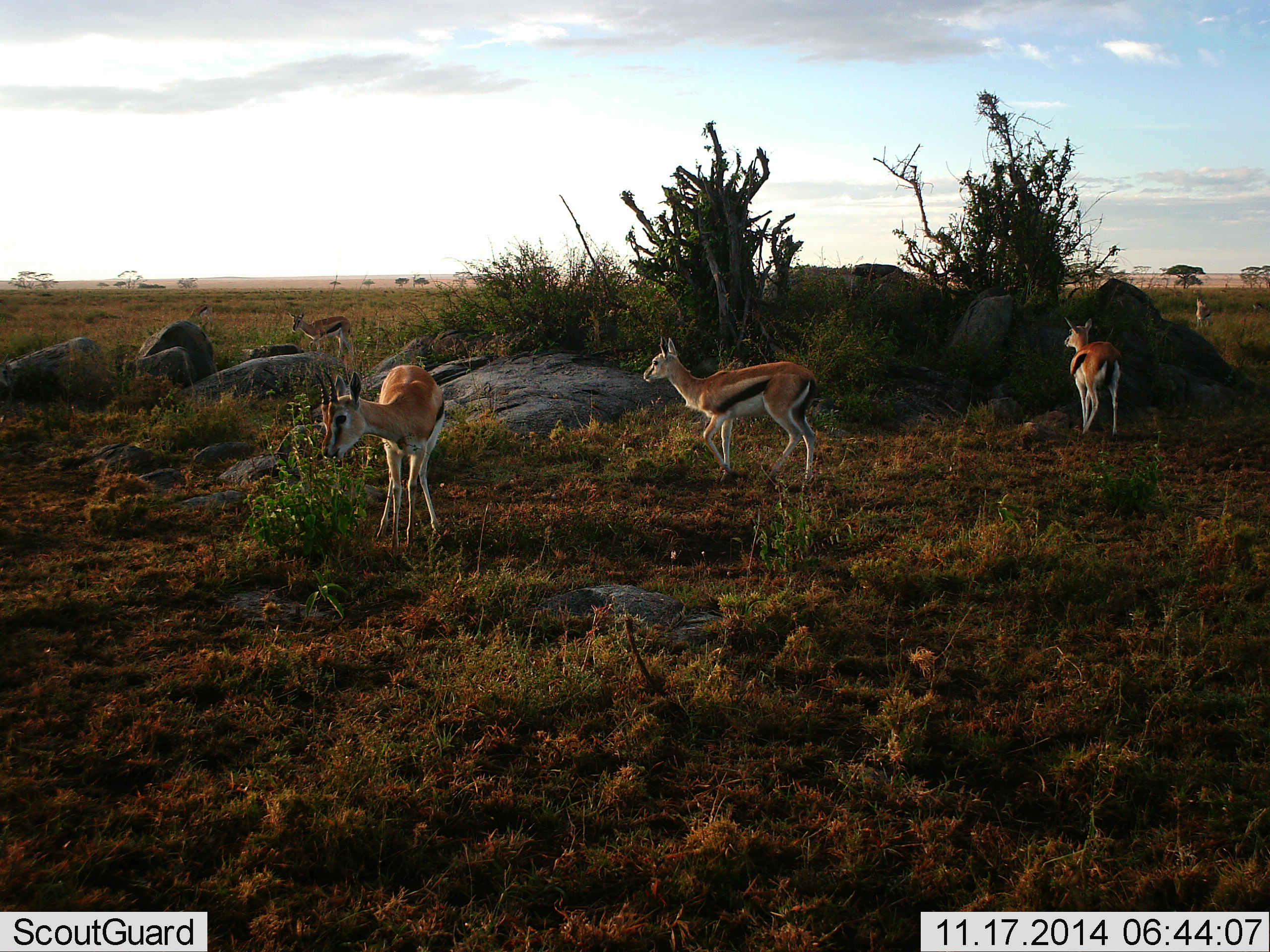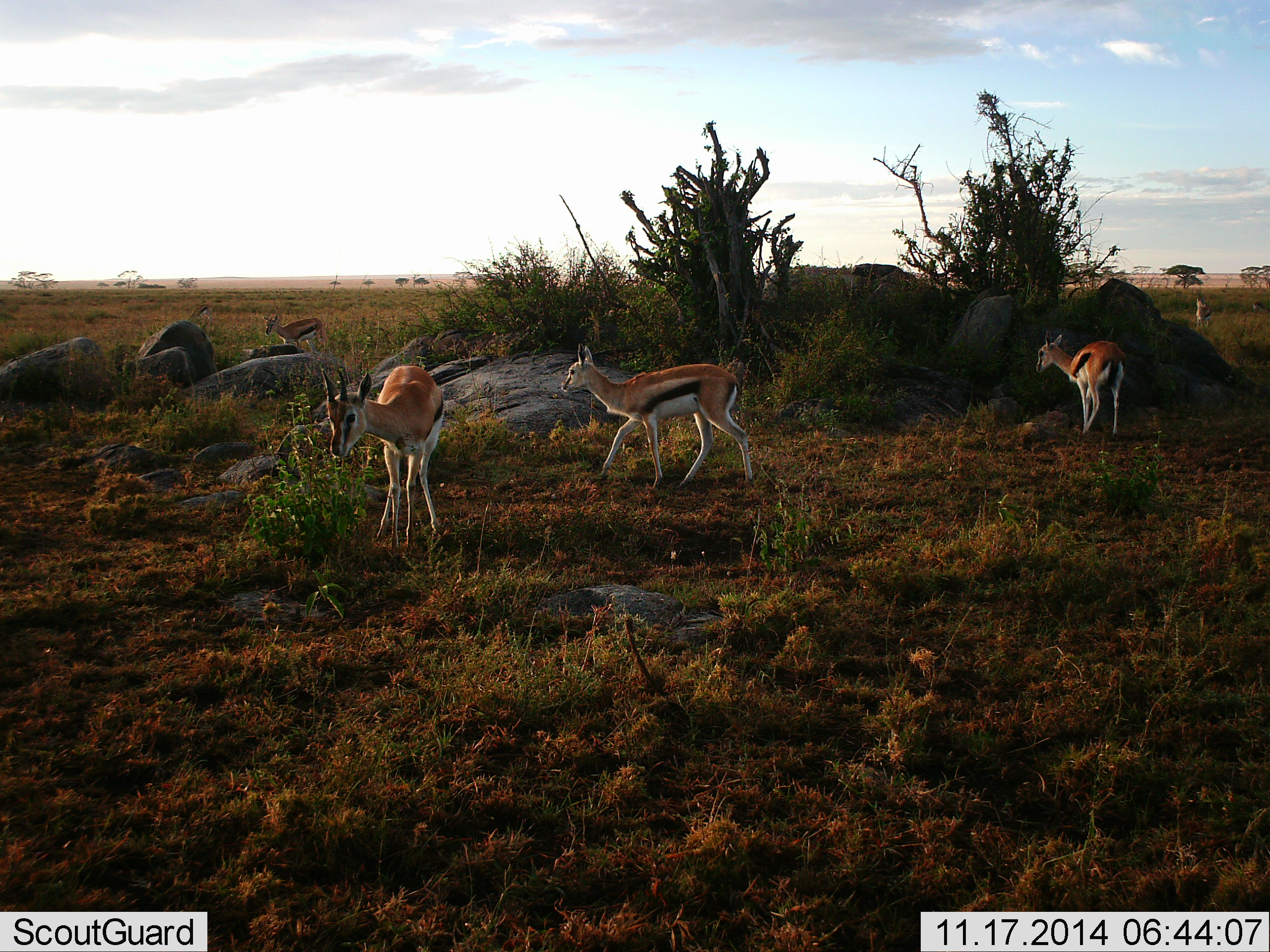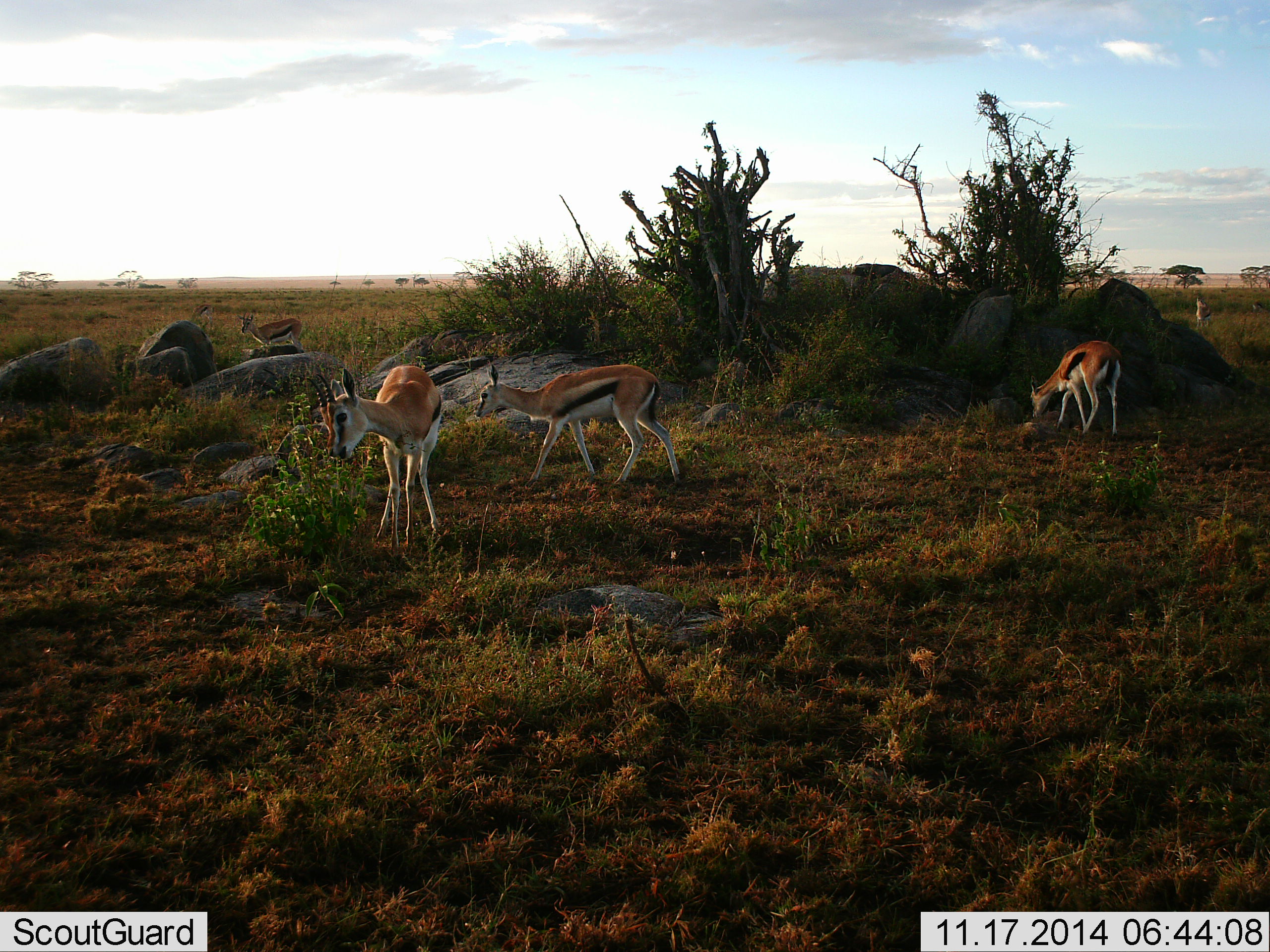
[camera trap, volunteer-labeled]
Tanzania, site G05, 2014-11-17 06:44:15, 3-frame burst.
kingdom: Animalia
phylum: Chordata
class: Mammalia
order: Artiodactyla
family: Bovidae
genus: Eudorcas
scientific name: Eudorcas thomsonii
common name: thomson's gazelle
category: gazellethomsons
Gazellethomsons (thomson's gazelle) (Eudorcas thomsonii), count 4. Behavior (volunteer vote fractions): standing 100%, resting 0%, moving 70%, interacting 0%. Young present (vote fraction): 0%. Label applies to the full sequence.